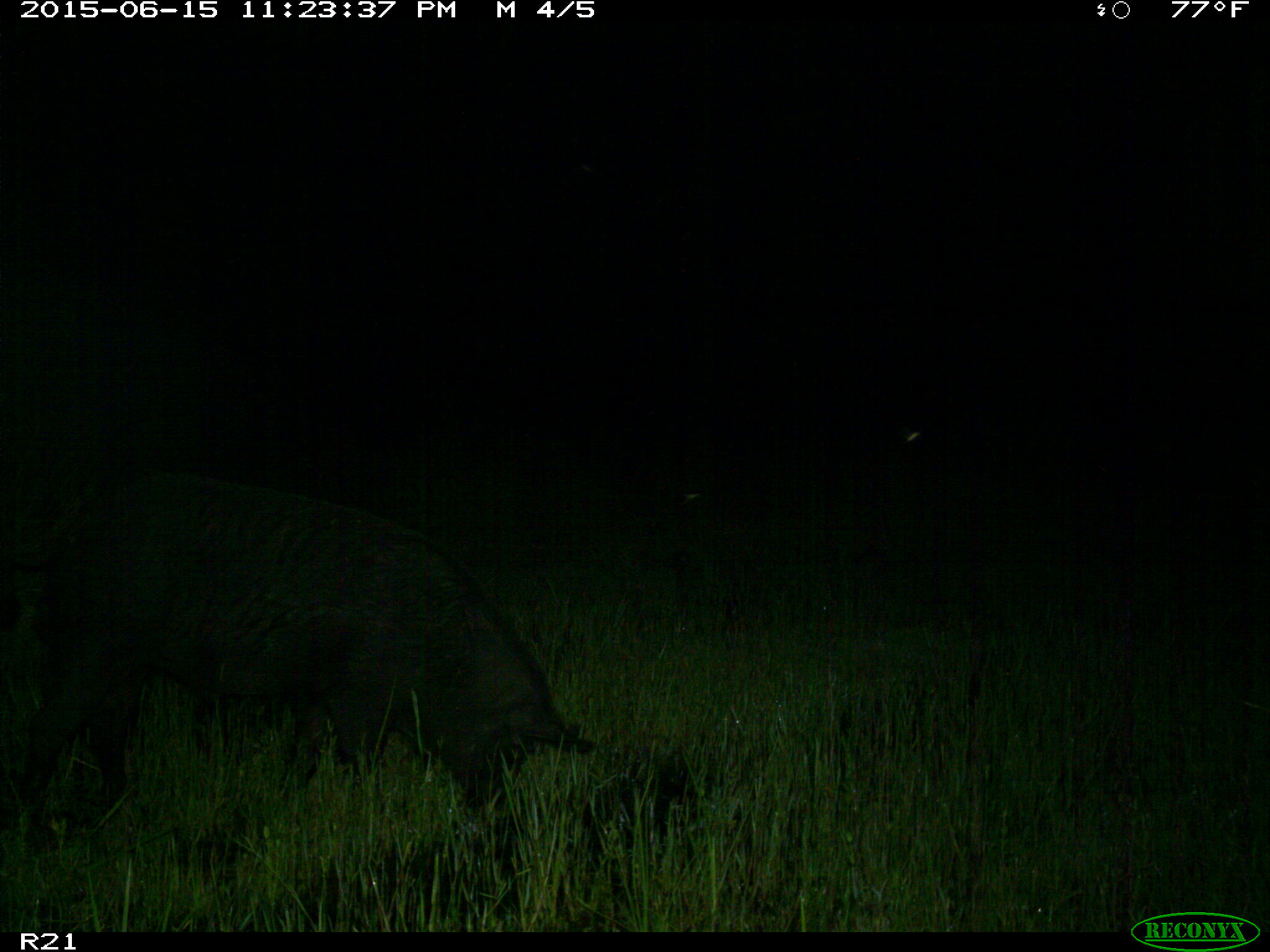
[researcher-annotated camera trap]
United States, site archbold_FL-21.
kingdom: Animalia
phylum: Chordata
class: Mammalia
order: Artiodactyla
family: Suidae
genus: Sus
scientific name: Sus scrofa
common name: wild boar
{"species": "Sus scrofa (wild boar)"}